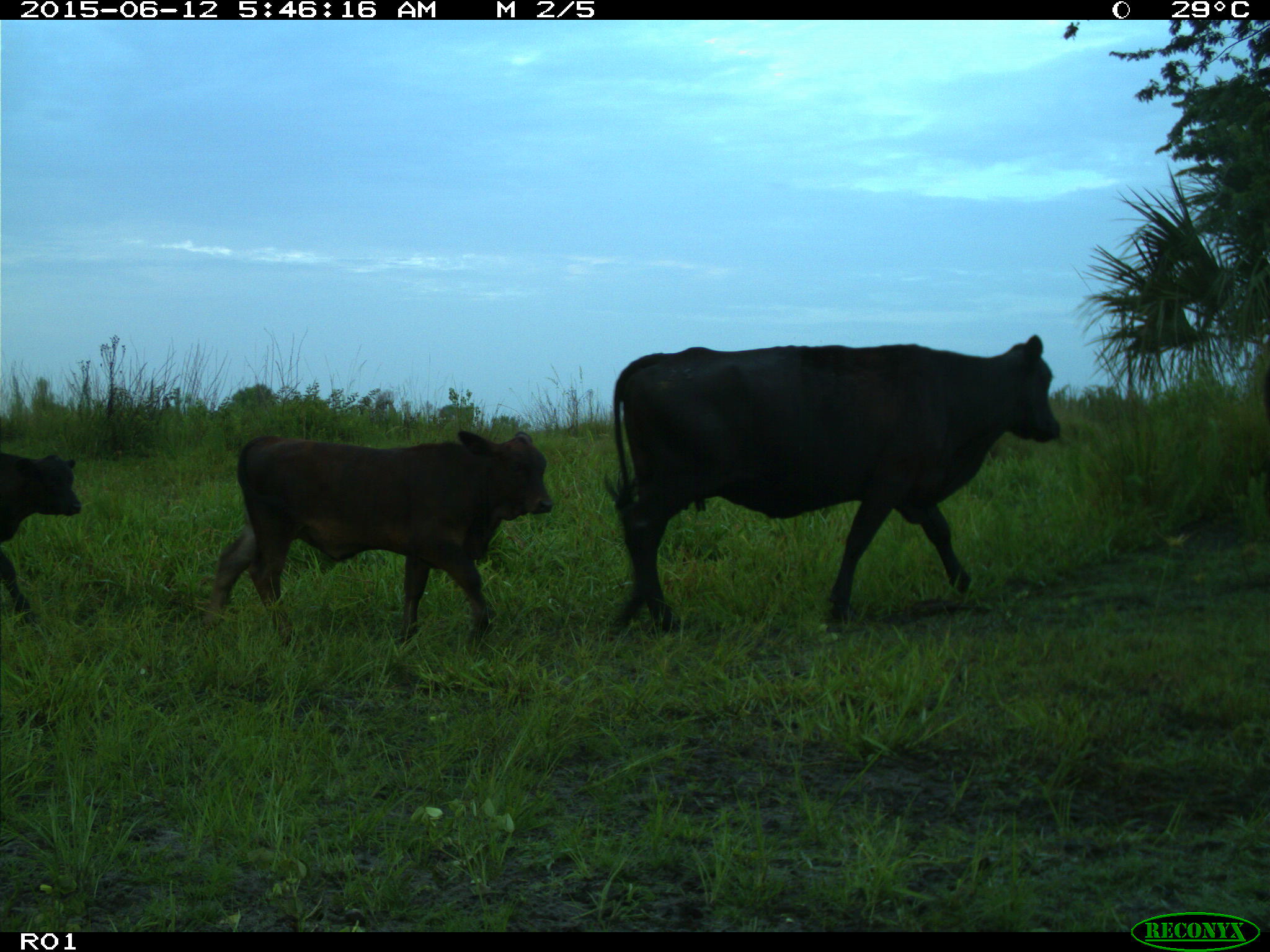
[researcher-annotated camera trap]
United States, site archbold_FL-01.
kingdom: Animalia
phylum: Chordata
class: Mammalia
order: Artiodactyla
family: Bovidae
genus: Bos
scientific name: Bos taurus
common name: domestic cow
Bos taurus (domestic cow).